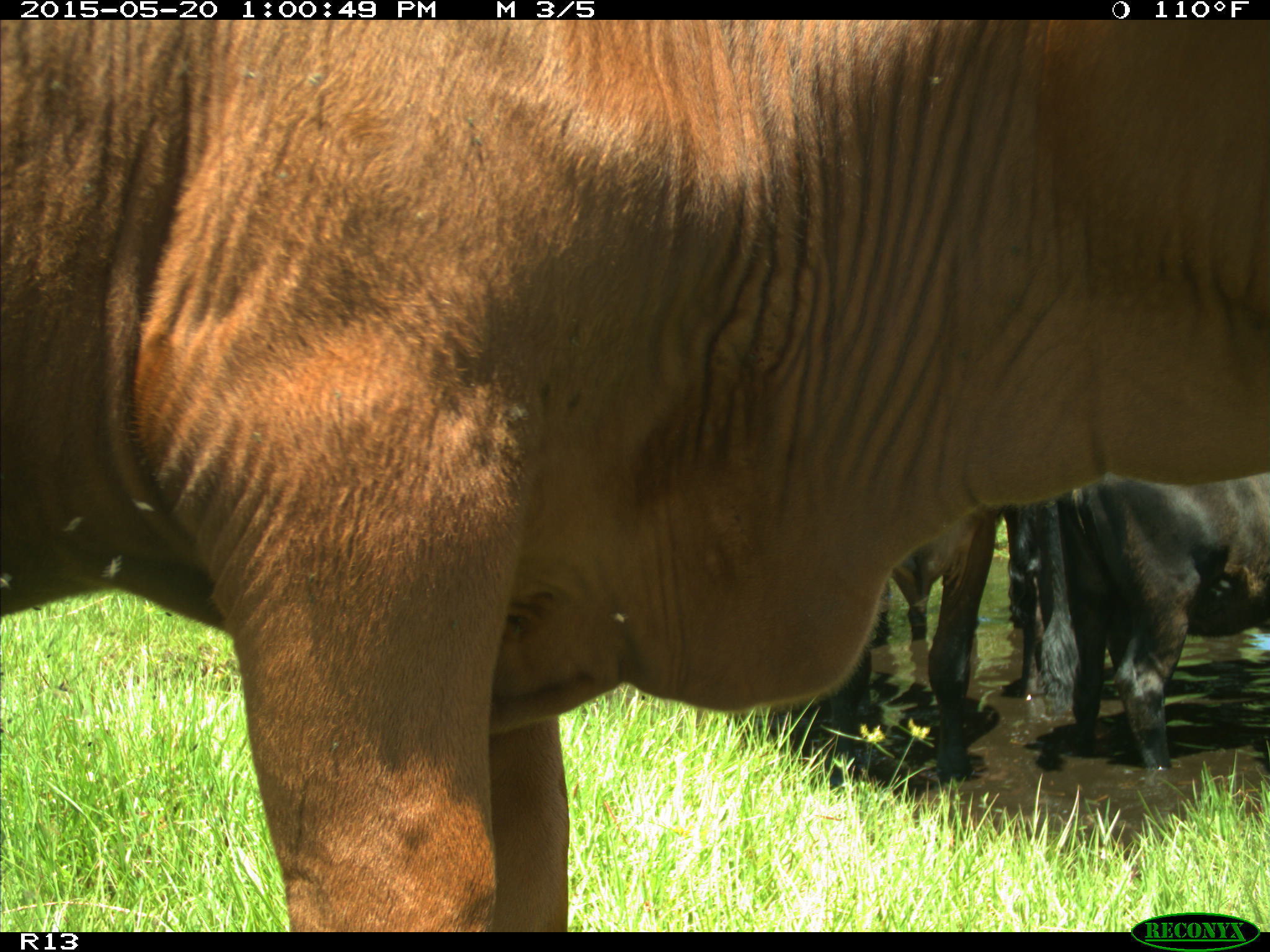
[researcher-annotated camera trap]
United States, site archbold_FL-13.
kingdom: Animalia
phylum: Chordata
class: Mammalia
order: Artiodactyla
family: Bovidae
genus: Bos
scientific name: Bos taurus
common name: domestic cow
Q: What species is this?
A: Bos taurus (domestic cow).